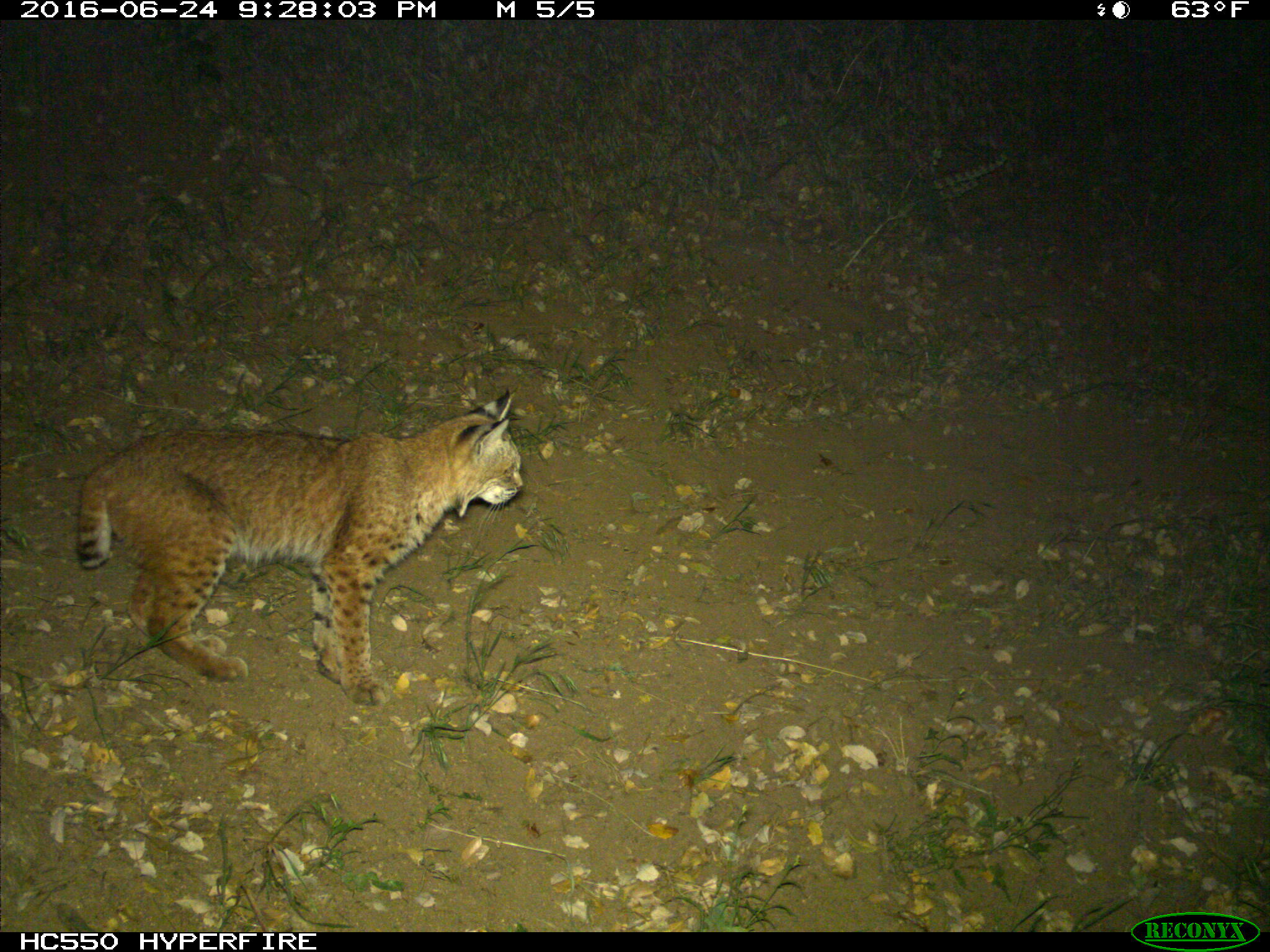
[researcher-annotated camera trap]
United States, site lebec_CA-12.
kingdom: Animalia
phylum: Chordata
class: Mammalia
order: Carnivora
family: Felidae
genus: Lynx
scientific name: Lynx rufus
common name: bobcat